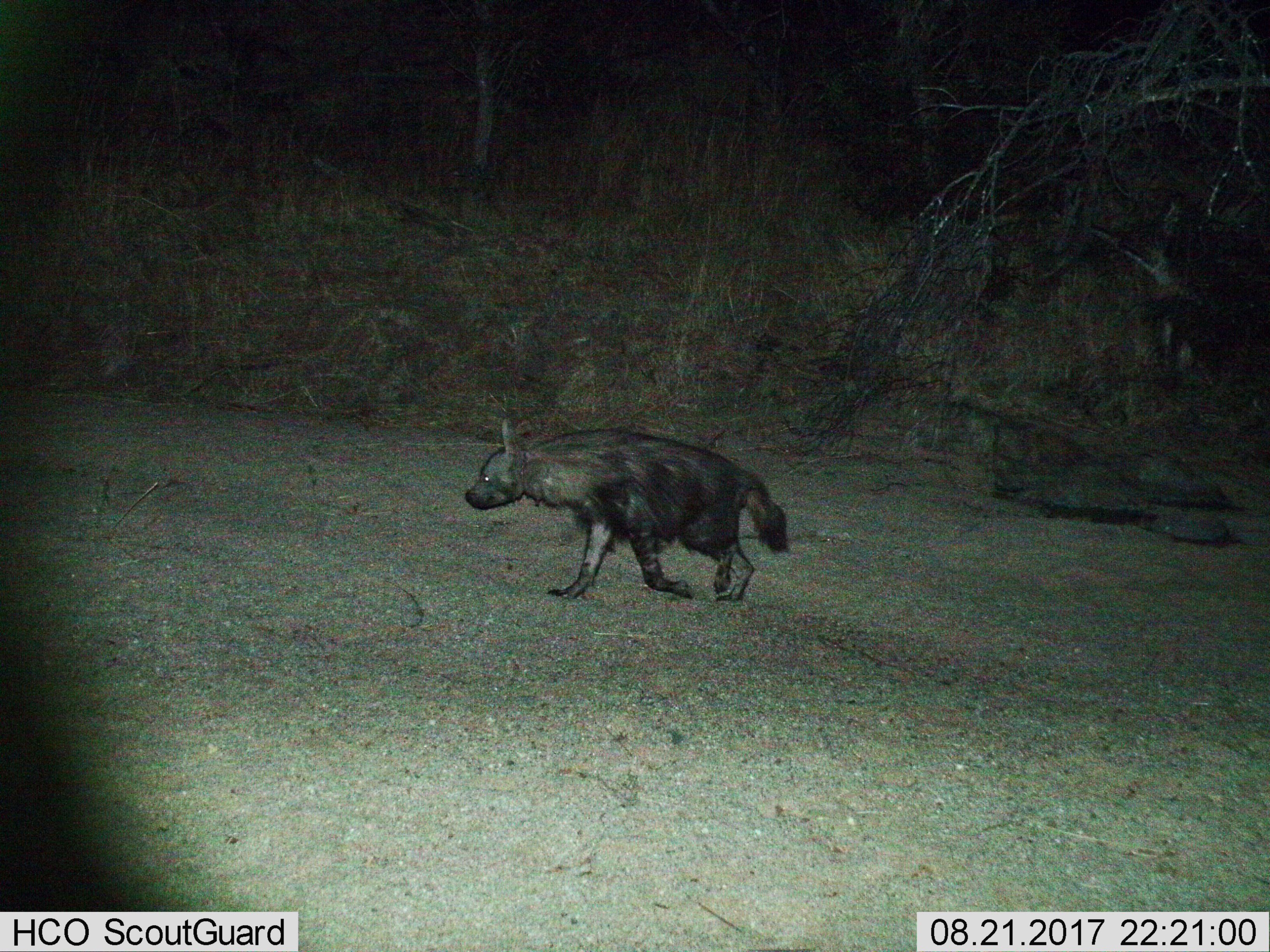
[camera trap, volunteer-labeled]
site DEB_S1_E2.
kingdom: Animalia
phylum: Chordata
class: Mammalia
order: Carnivora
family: Hyaenidae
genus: Parahyaena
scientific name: Parahyaena brunnea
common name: brown hyena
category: hyenabrown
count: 1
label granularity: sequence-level